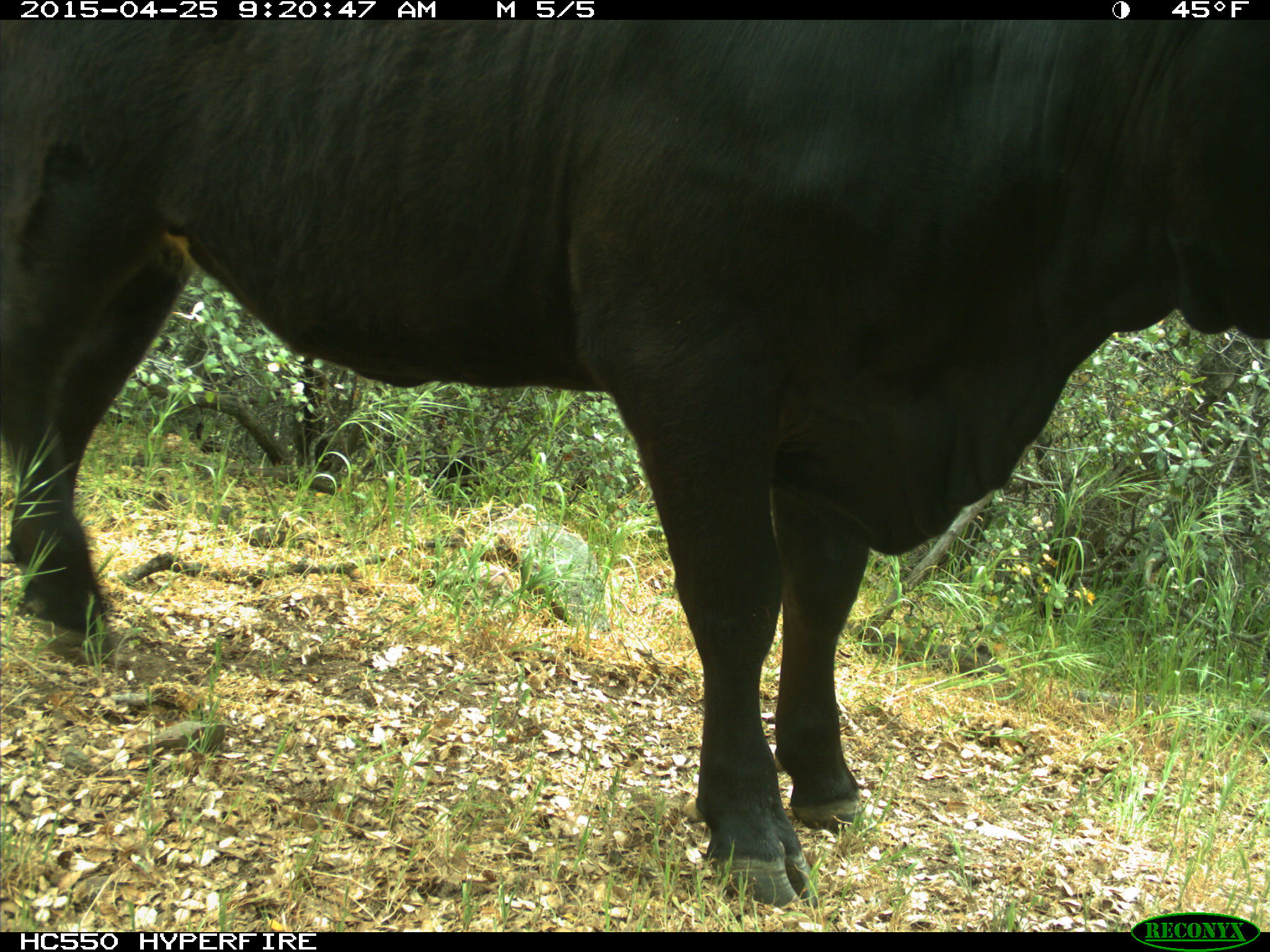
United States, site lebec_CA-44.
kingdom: Animalia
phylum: Chordata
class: Mammalia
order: Artiodactyla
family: Suidae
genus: Sus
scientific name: Sus scrofa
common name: wild boar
Sus scrofa (wild boar).